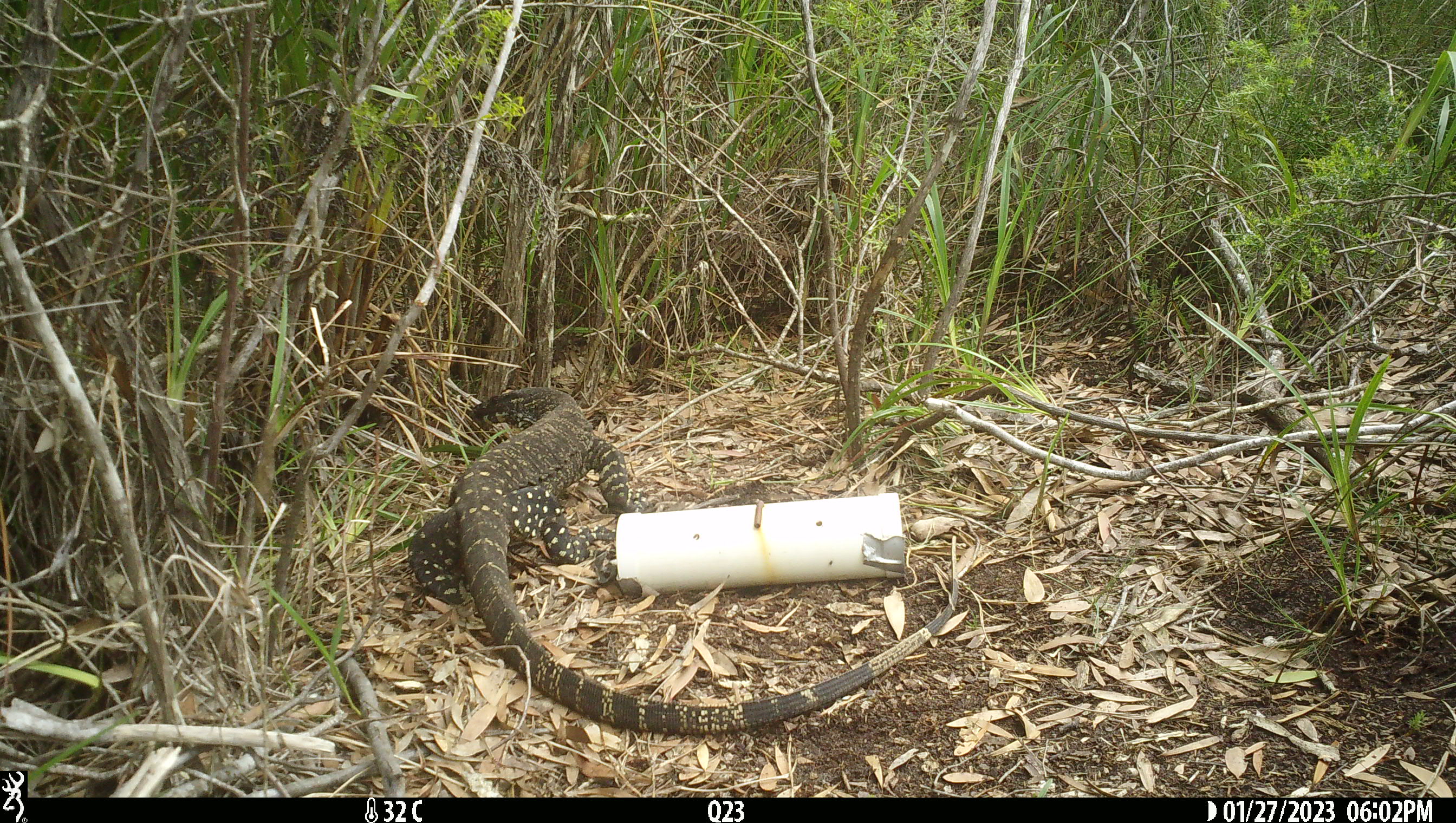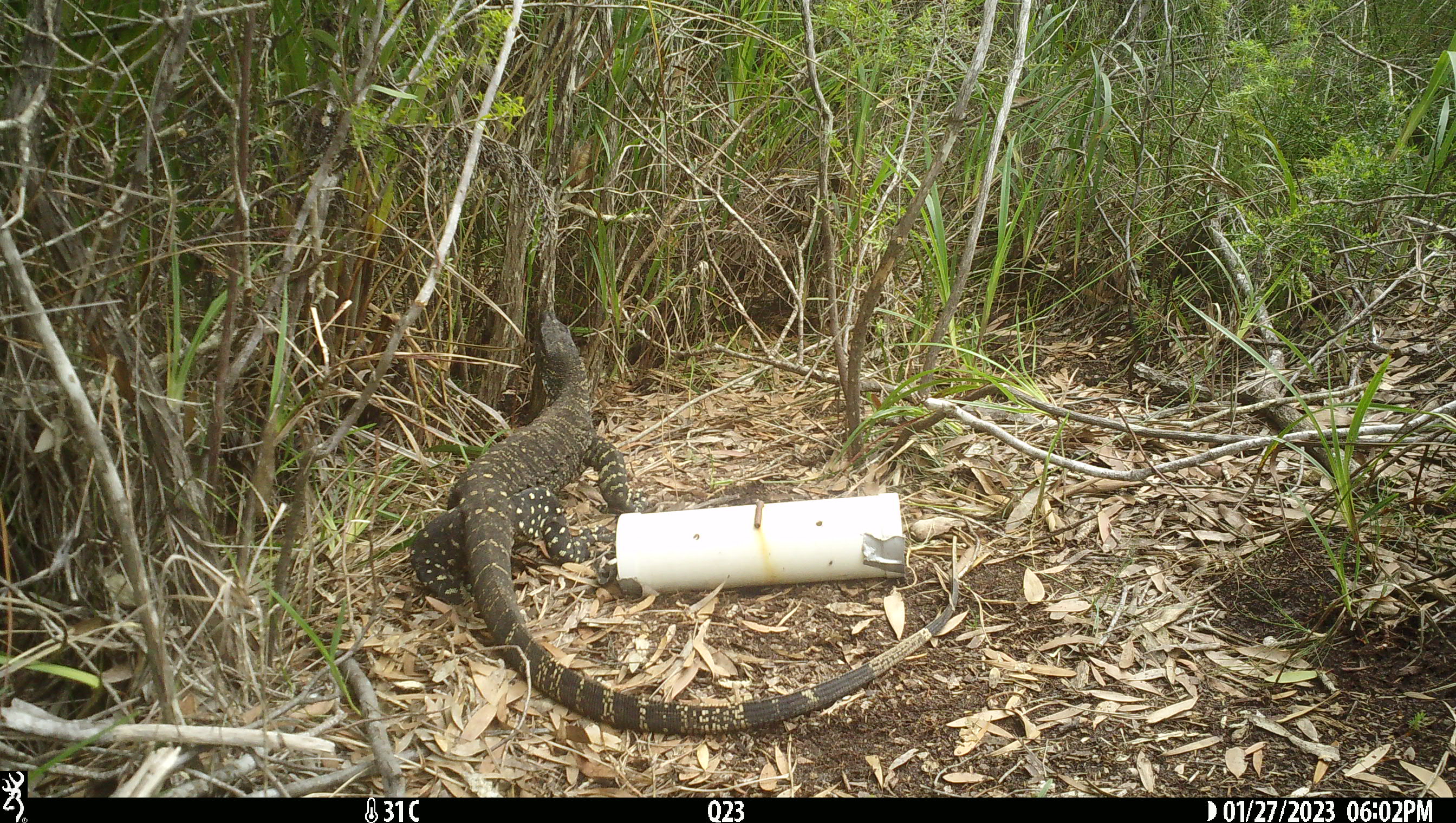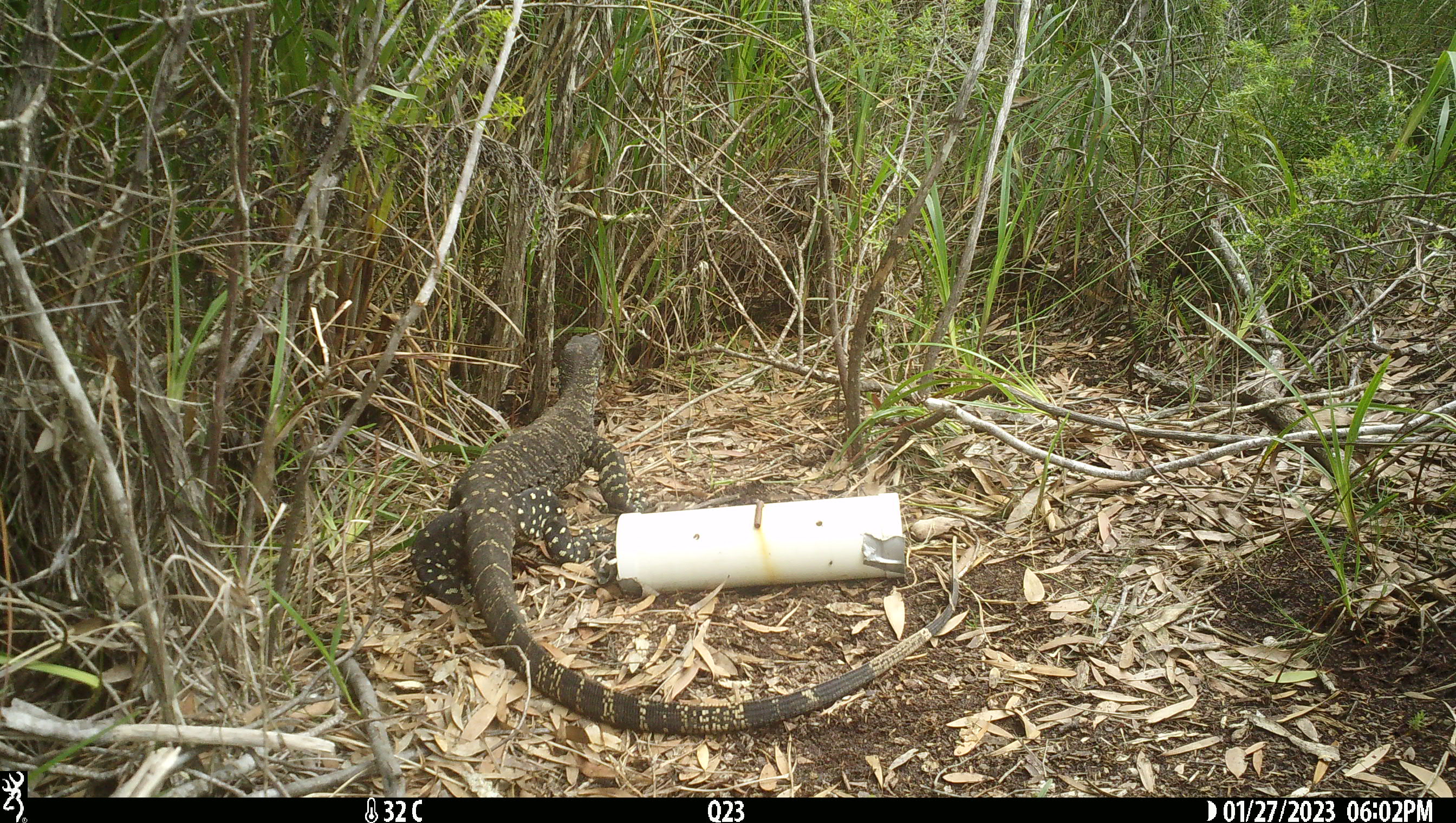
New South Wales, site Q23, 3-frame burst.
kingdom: Animalia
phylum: Chordata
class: Reptilia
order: Squamata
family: Varanidae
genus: Varanus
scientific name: Varanus varius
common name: lace monitor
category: goanna